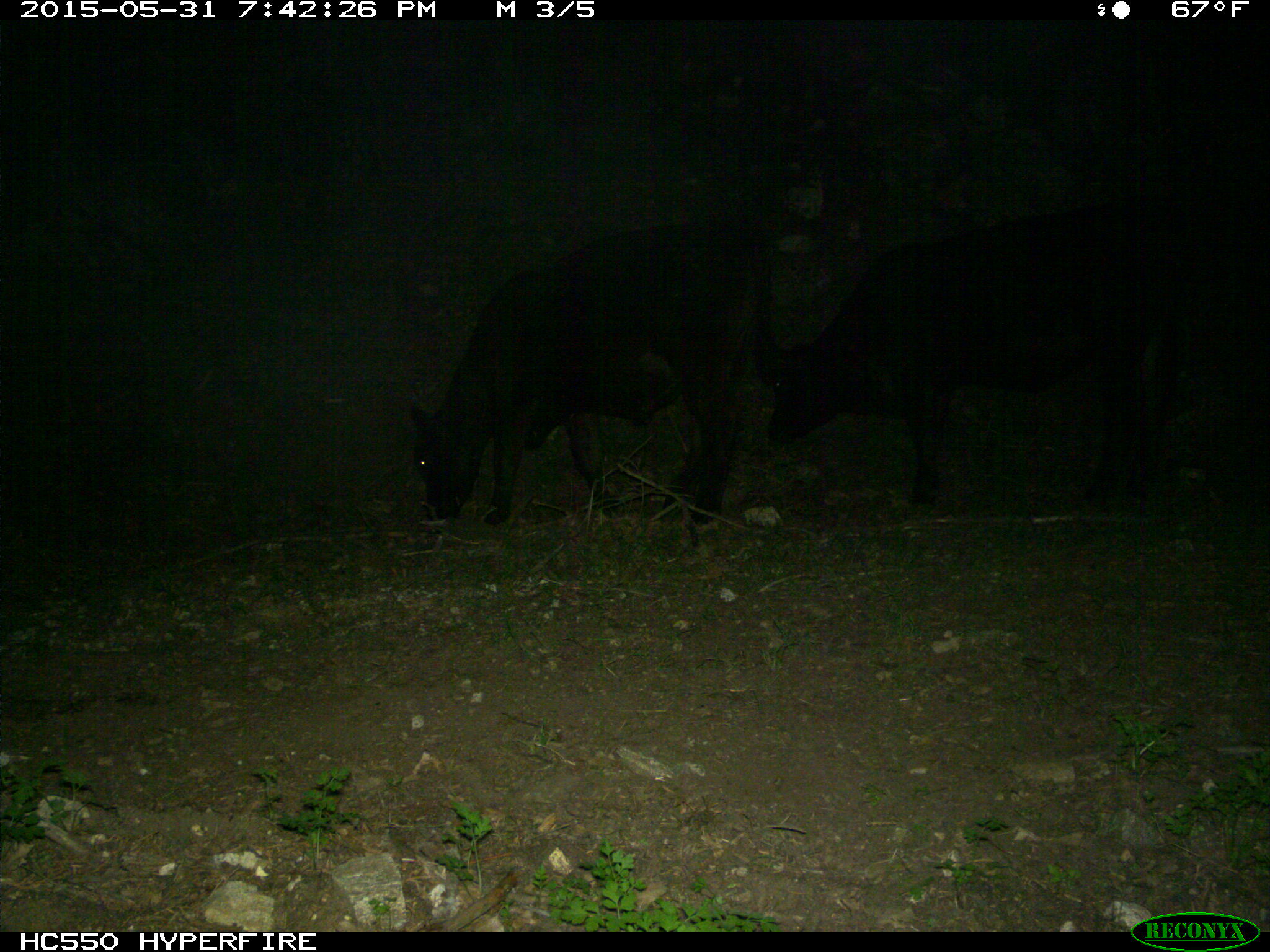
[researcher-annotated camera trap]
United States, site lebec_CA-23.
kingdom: Animalia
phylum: Chordata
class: Mammalia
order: Artiodactyla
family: Bovidae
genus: Bos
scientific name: Bos taurus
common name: domestic cow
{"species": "Bos taurus (domestic cow)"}